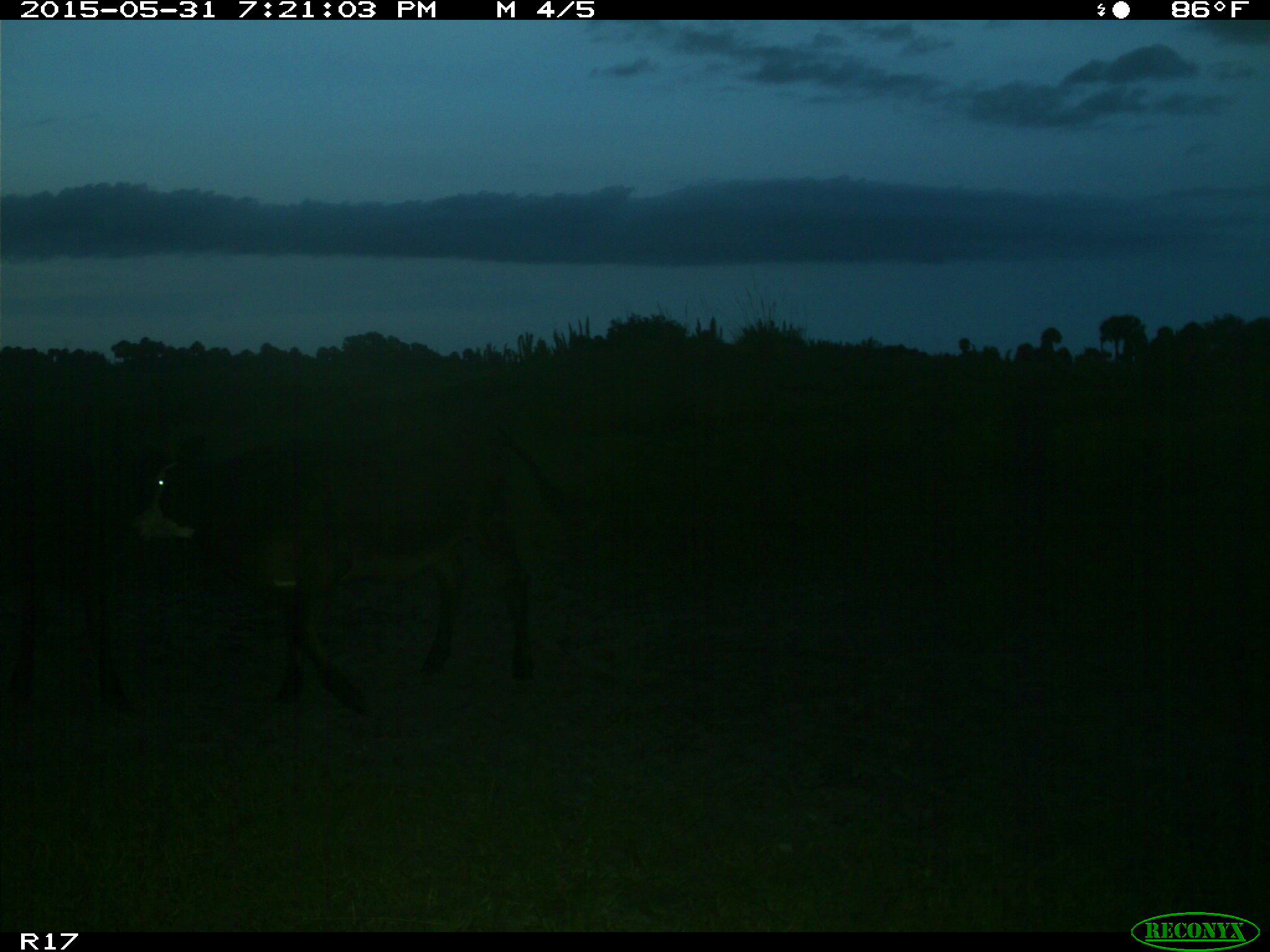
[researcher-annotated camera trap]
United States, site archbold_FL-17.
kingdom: Animalia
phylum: Chordata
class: Mammalia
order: Artiodactyla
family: Bovidae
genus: Bos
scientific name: Bos taurus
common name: domestic cow